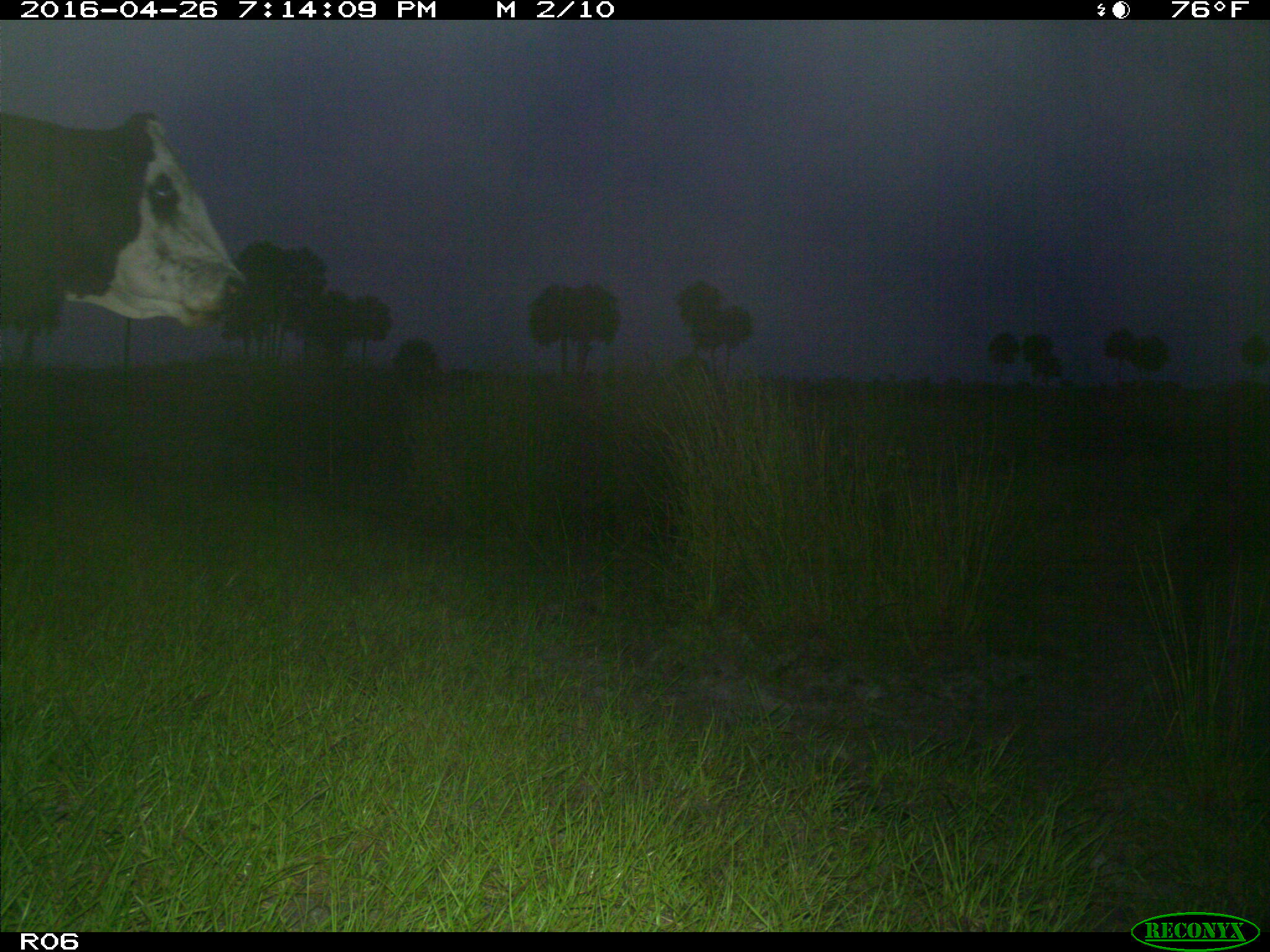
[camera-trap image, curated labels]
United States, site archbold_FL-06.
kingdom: Animalia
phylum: Chordata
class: Mammalia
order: Artiodactyla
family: Bovidae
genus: Bos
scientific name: Bos taurus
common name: domestic cow